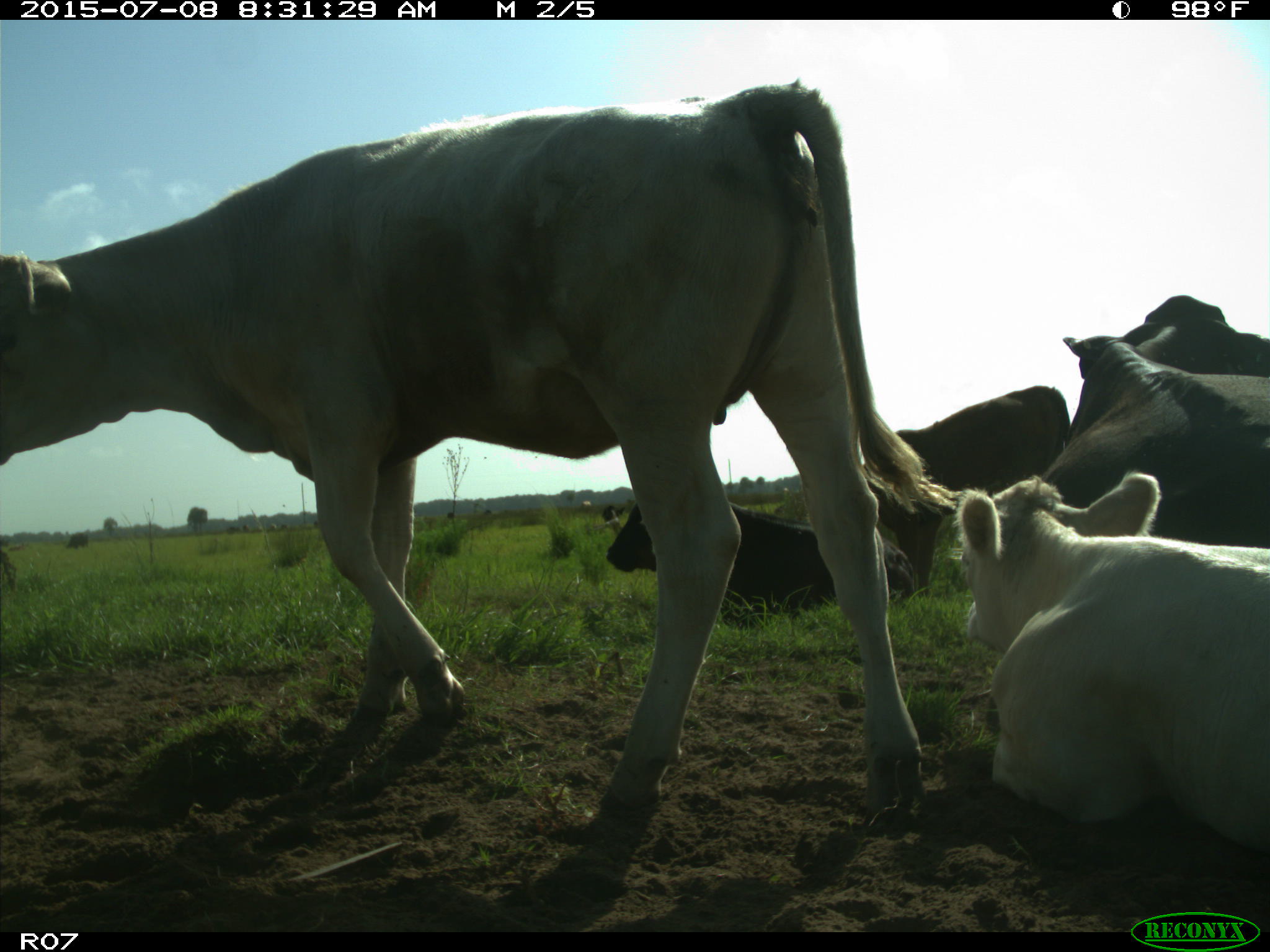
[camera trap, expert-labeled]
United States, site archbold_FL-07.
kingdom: Animalia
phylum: Chordata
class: Mammalia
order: Artiodactyla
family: Bovidae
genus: Bos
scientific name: Bos taurus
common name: domestic cow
Bos taurus (domestic cow).